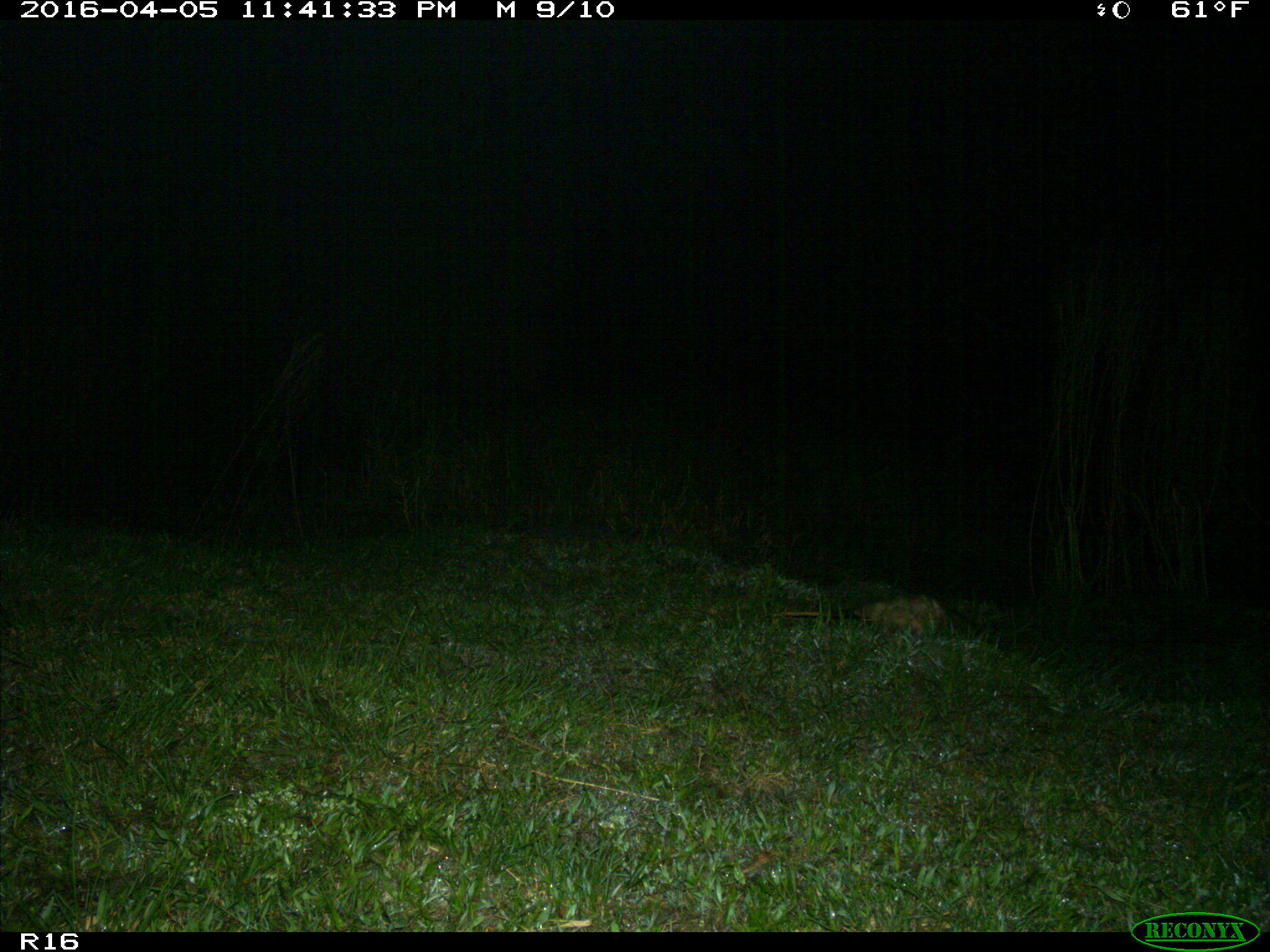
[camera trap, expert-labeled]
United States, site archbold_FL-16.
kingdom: Animalia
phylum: Chordata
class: Mammalia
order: Didelphimorphia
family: Didelphidae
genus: Didelphis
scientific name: Didelphis virginiana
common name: virginia opossum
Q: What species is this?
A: Didelphis virginiana (virginia opossum).